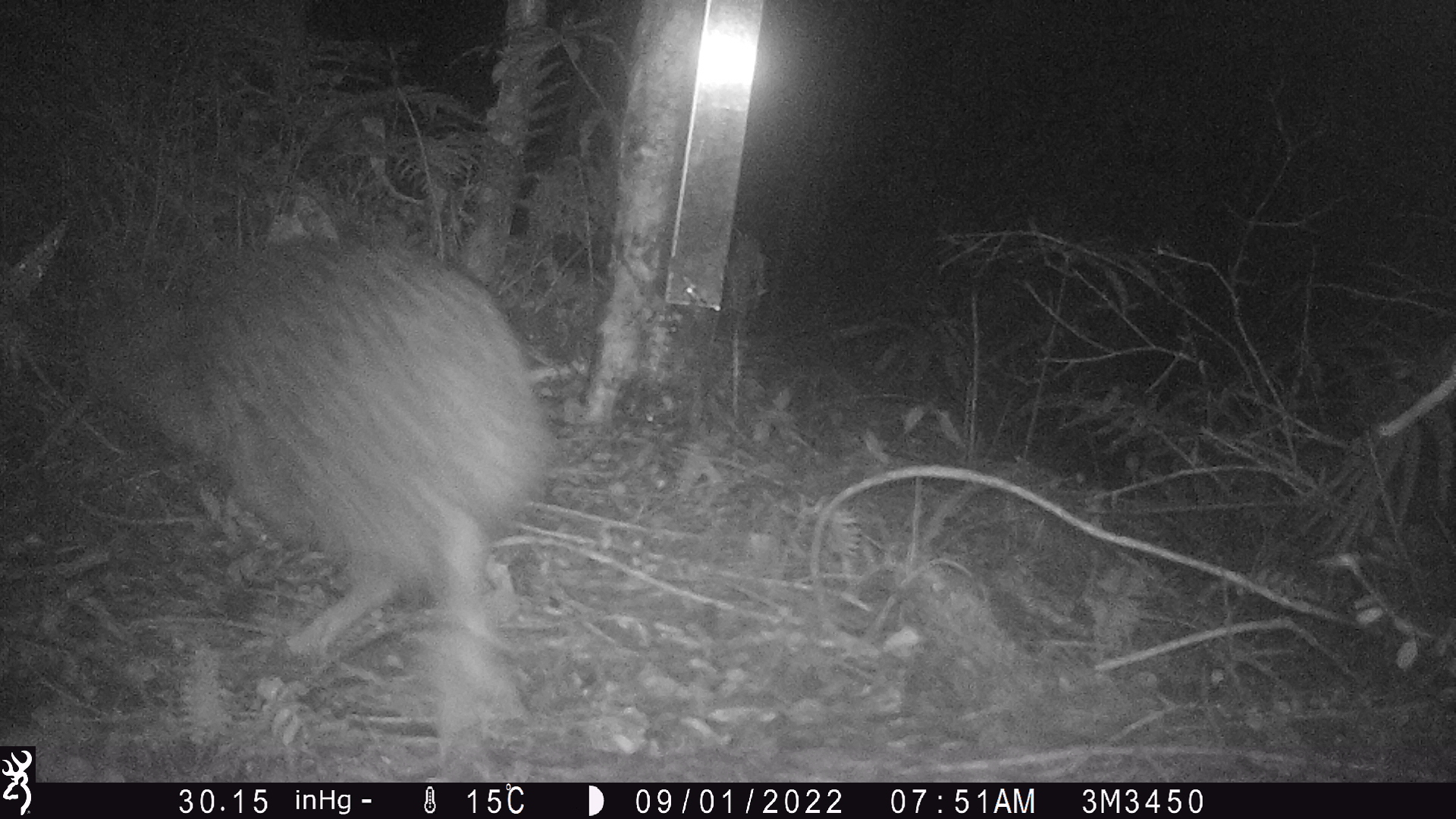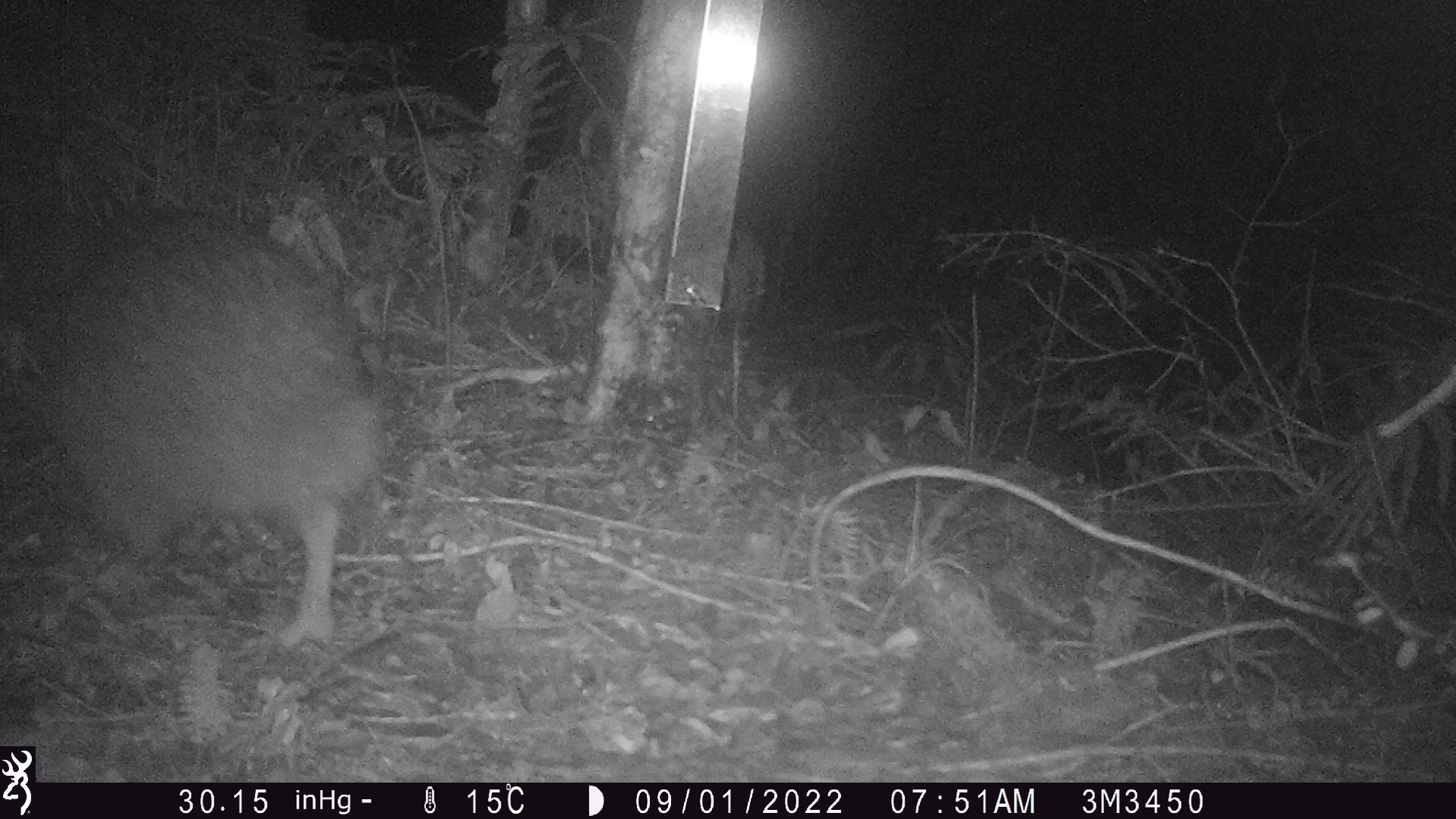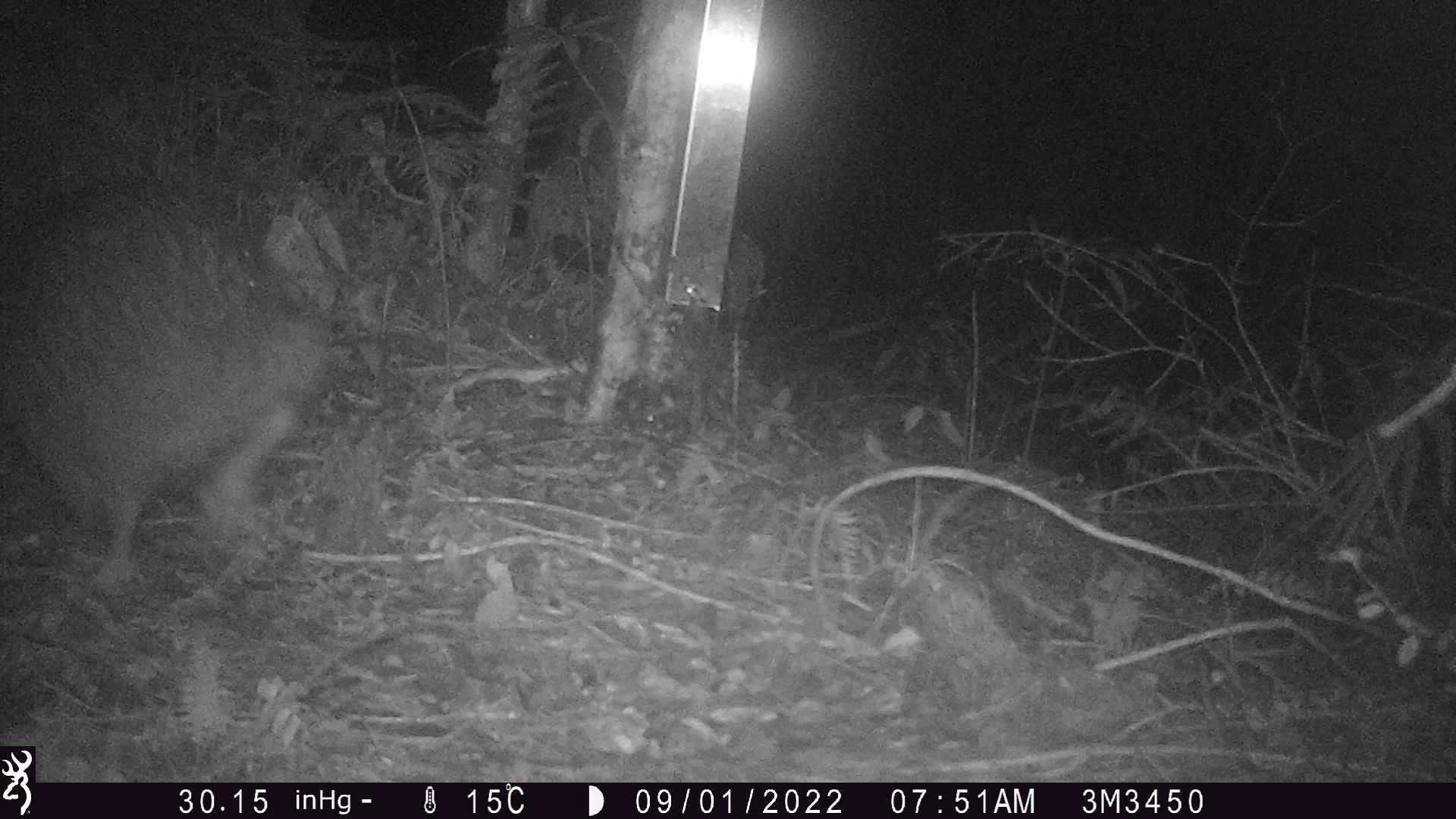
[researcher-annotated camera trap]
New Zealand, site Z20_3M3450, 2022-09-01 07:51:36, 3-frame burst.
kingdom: Animalia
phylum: Chordata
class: Aves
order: Apterygiformes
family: Apterygidae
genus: Apteryx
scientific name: Apteryx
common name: kiwi